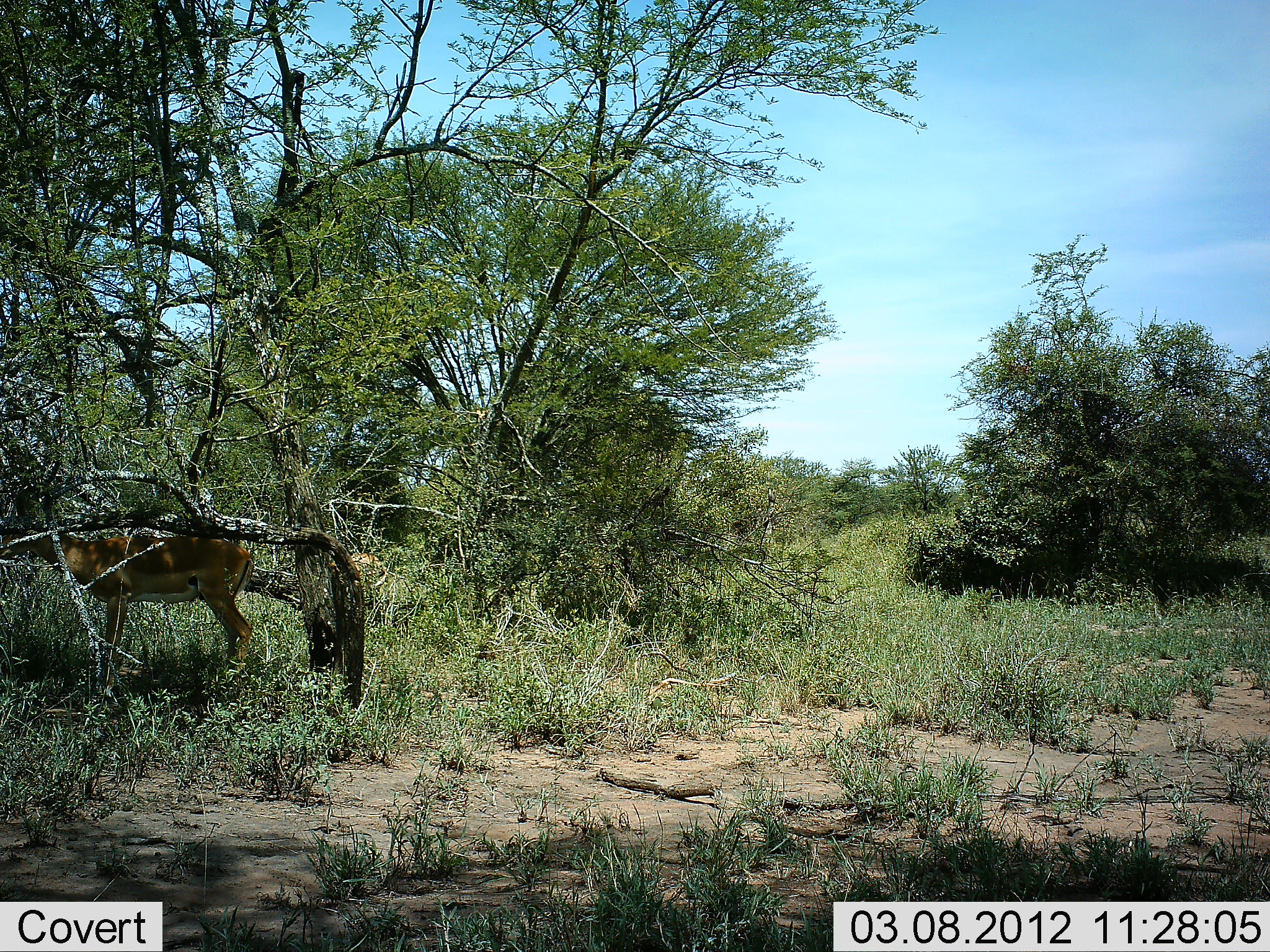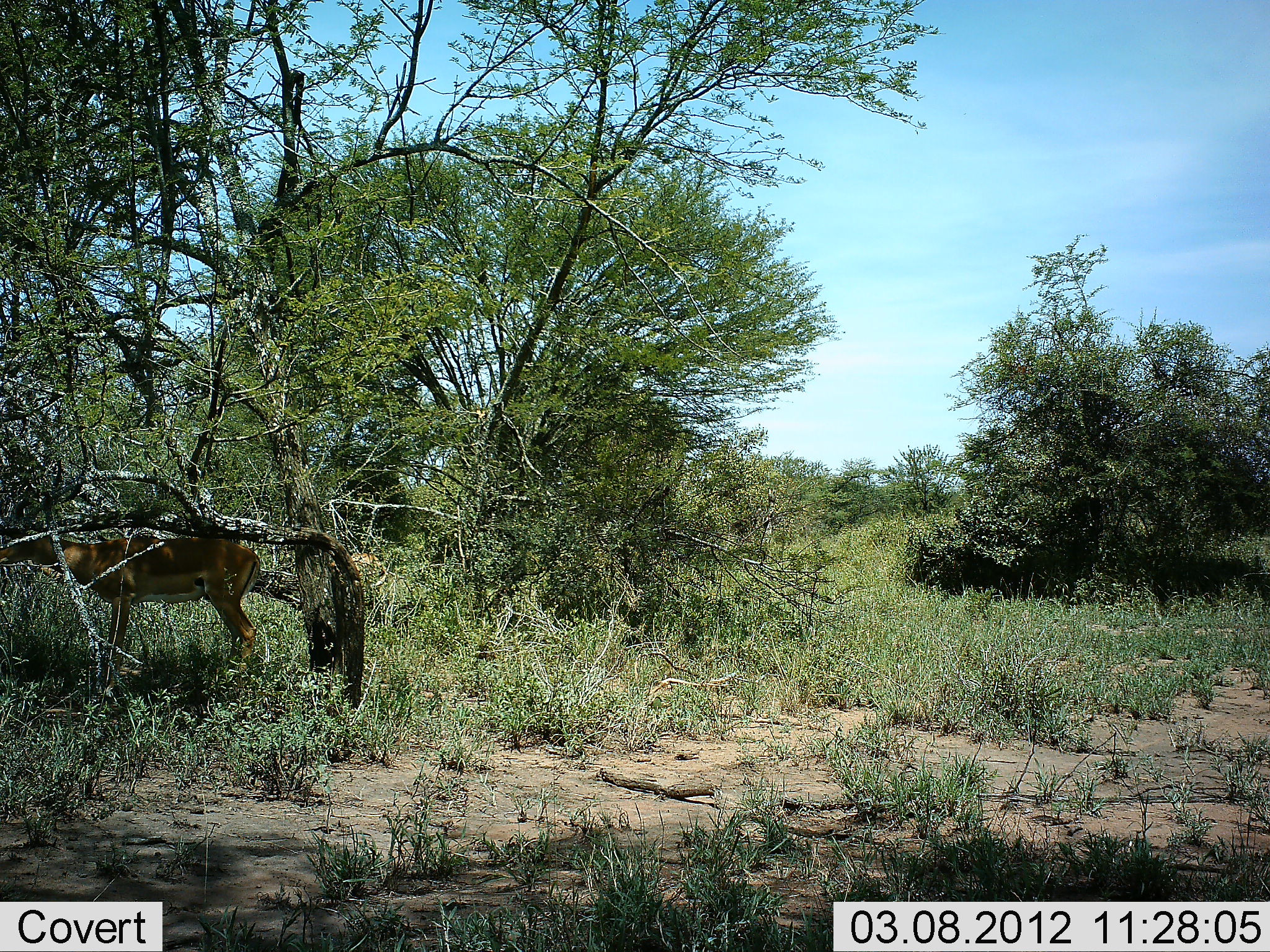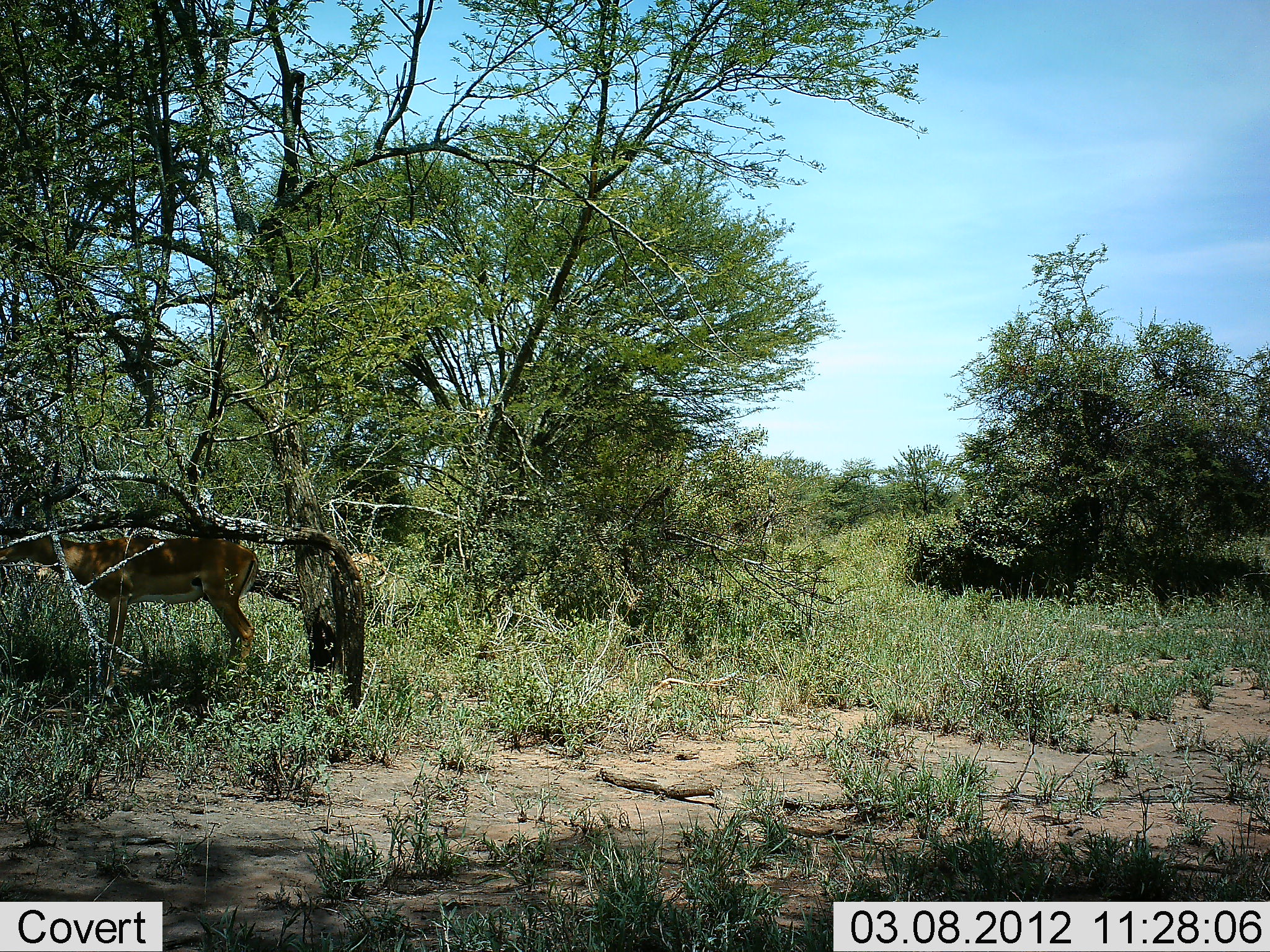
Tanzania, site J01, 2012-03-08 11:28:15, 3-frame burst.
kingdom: Animalia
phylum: Chordata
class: Mammalia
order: Artiodactyla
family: Bovidae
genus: Aepyceros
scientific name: Aepyceros melampus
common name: impala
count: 1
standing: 67%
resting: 7%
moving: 0%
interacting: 0%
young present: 0%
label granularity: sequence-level